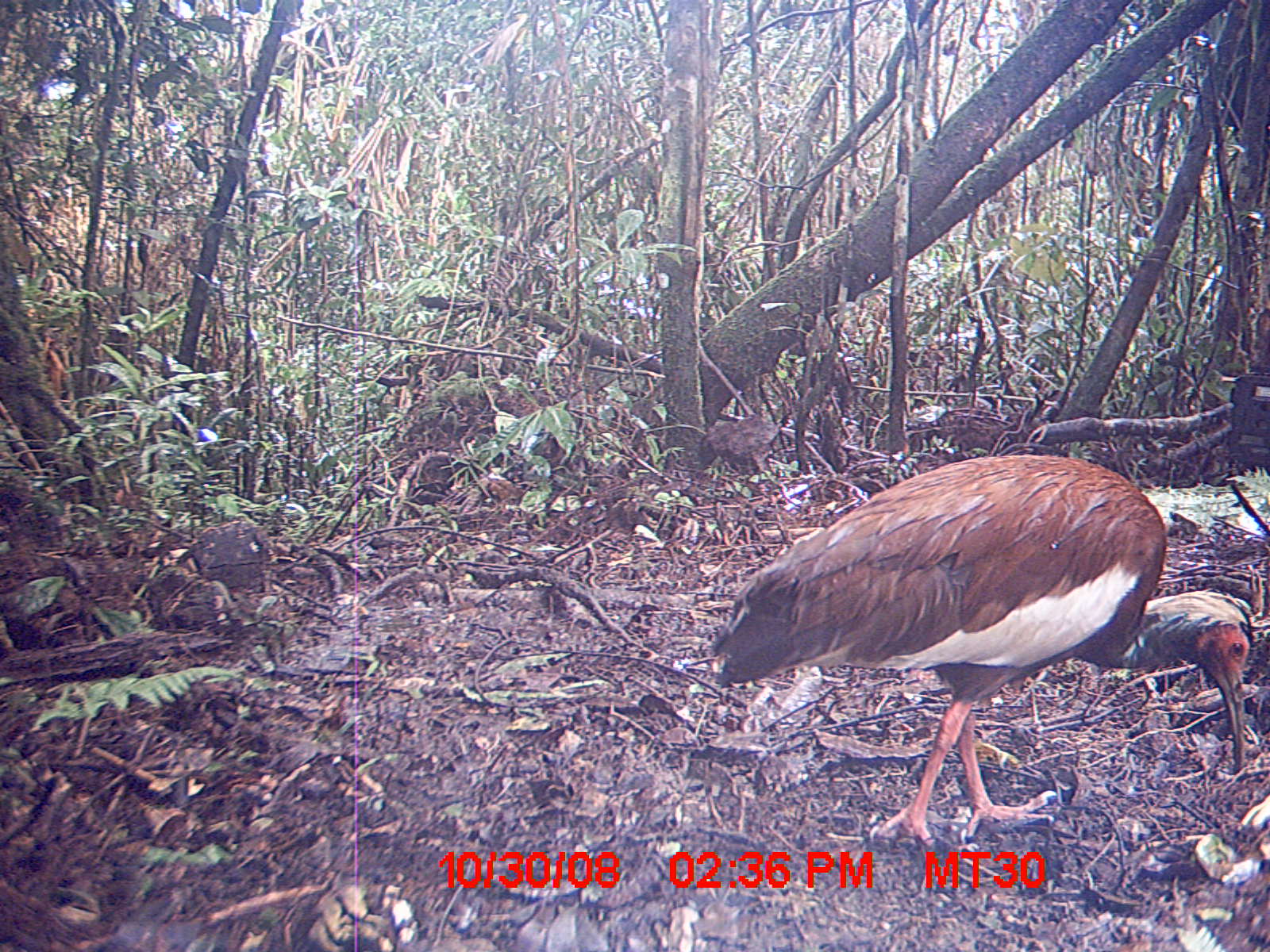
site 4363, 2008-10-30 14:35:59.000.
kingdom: Animalia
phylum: Chordata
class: Aves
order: Pelecaniformes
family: Threskiornithidae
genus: Lophotibis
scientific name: Lophotibis cristata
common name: madagascan ibis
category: lophotibis cristataa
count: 1